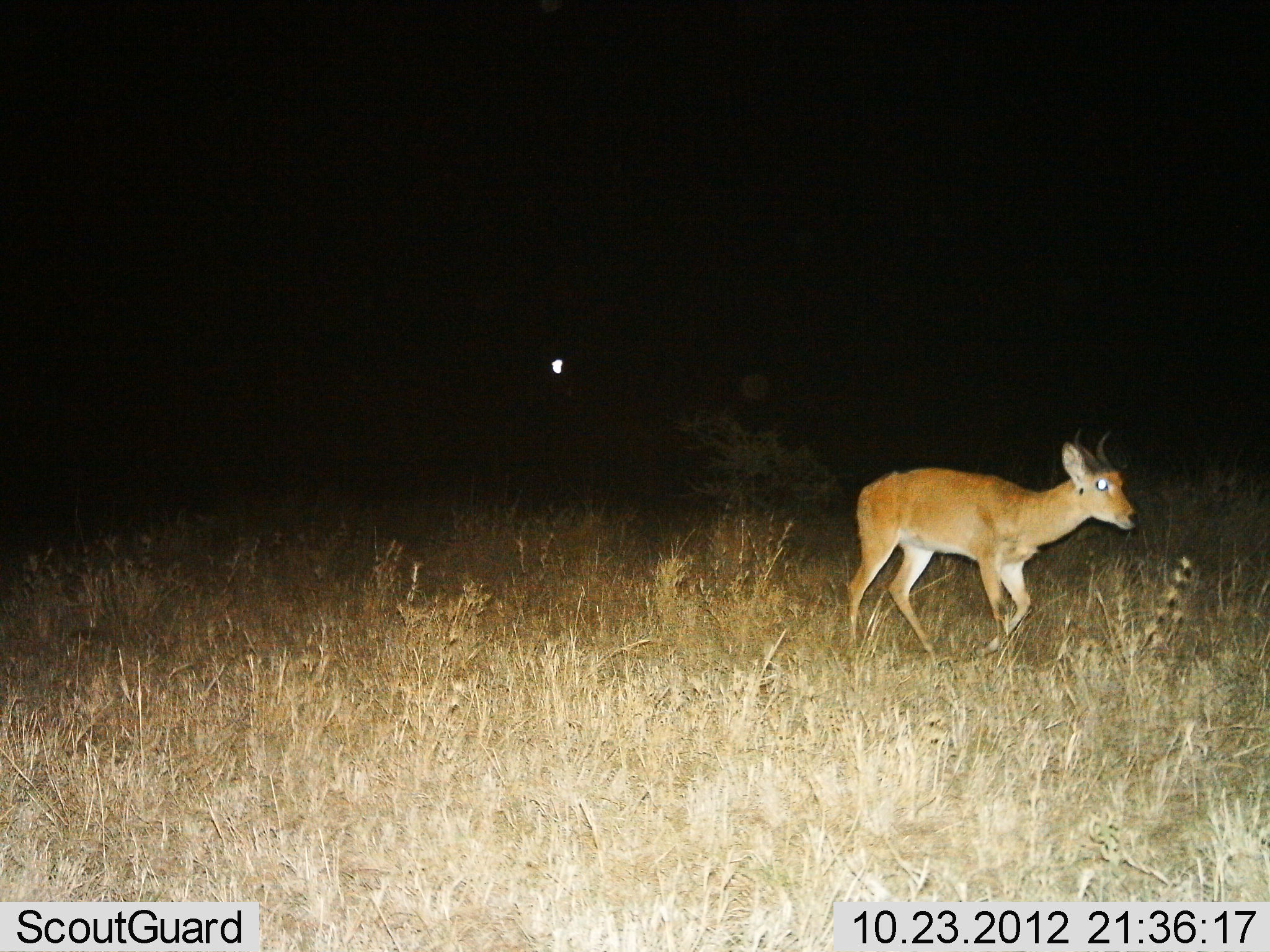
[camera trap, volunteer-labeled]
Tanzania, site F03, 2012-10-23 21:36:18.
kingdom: Animalia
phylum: Chordata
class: Mammalia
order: Artiodactyla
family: Bovidae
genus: Redunca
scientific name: Redunca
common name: reedbuck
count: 1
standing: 10%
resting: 0%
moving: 90%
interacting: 0%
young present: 0%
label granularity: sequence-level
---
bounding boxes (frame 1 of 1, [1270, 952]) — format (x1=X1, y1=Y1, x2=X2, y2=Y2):
animal: (x1=840, y1=427, x2=1144, y2=652)